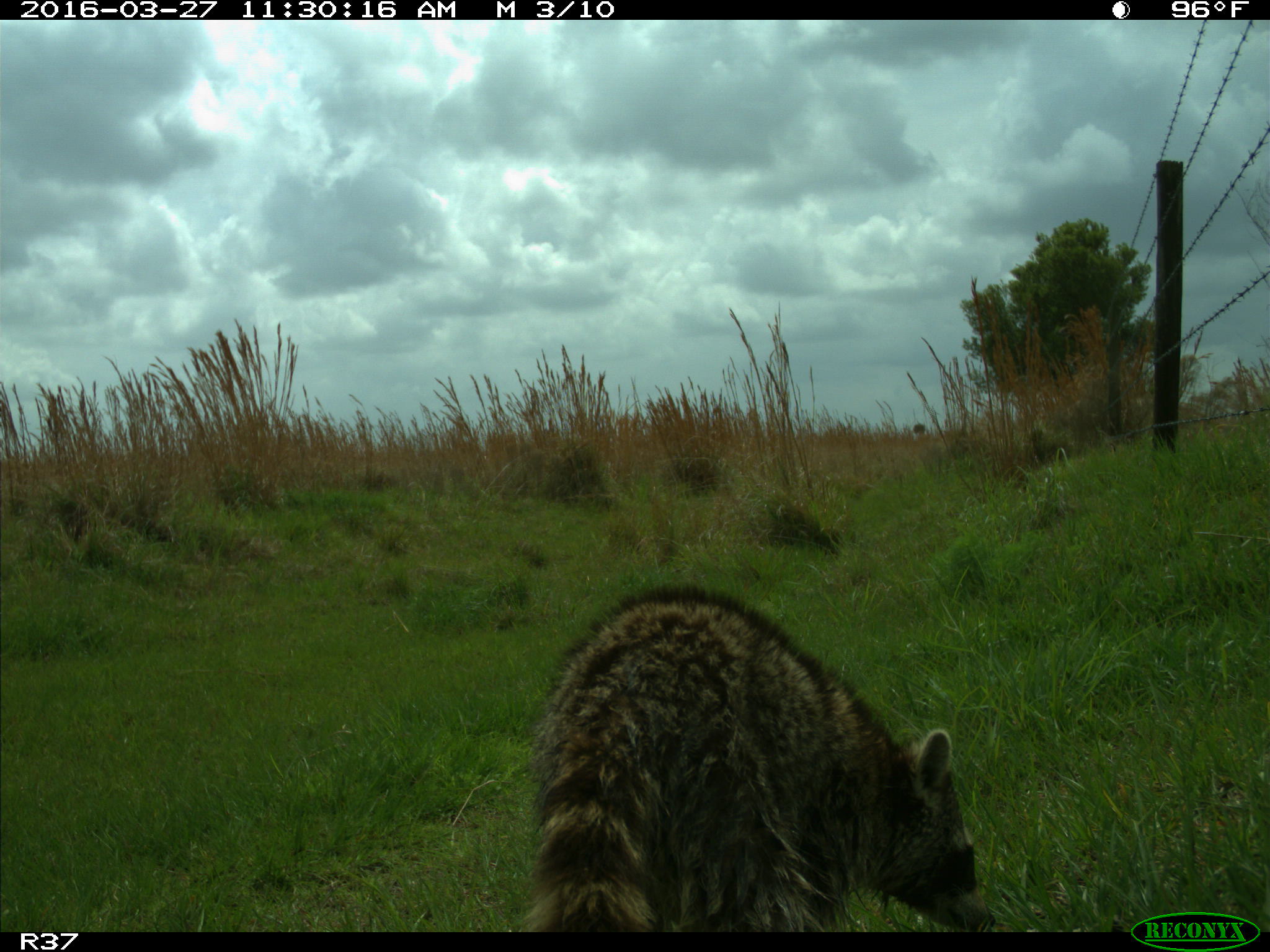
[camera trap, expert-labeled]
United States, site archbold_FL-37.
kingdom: Animalia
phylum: Chordata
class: Mammalia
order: Carnivora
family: Procyonidae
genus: Procyon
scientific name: Procyon lotor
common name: common raccoon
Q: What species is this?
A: Procyon lotor (common raccoon).